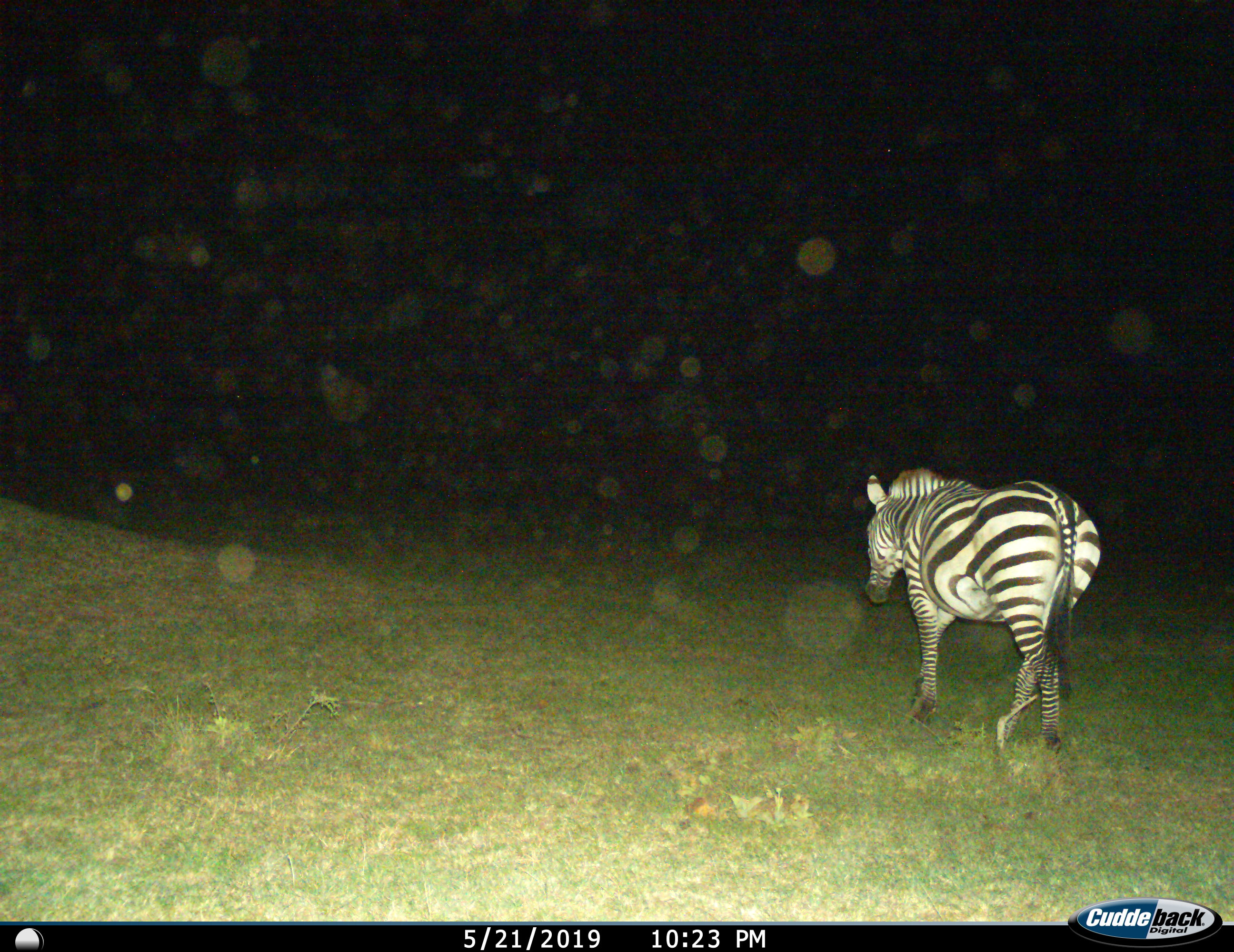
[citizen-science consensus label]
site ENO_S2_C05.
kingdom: Animalia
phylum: Chordata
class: Mammalia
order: Perissodactyla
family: Equidae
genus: Equus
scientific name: Equus quagga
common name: plains zebra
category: zebraplains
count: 1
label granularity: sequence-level